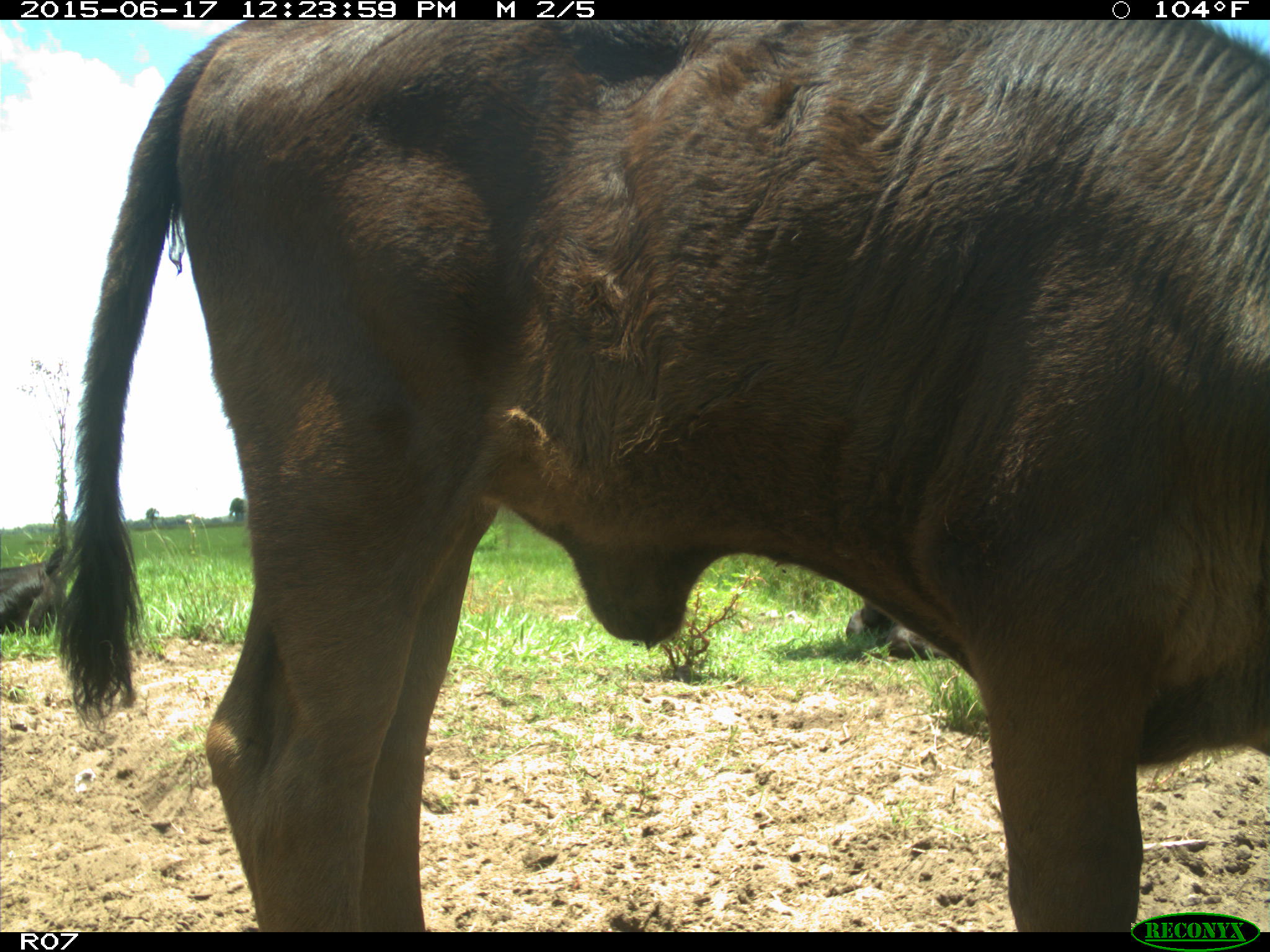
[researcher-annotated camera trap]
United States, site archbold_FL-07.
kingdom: Animalia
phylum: Chordata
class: Mammalia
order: Artiodactyla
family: Bovidae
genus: Bos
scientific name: Bos taurus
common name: domestic cow